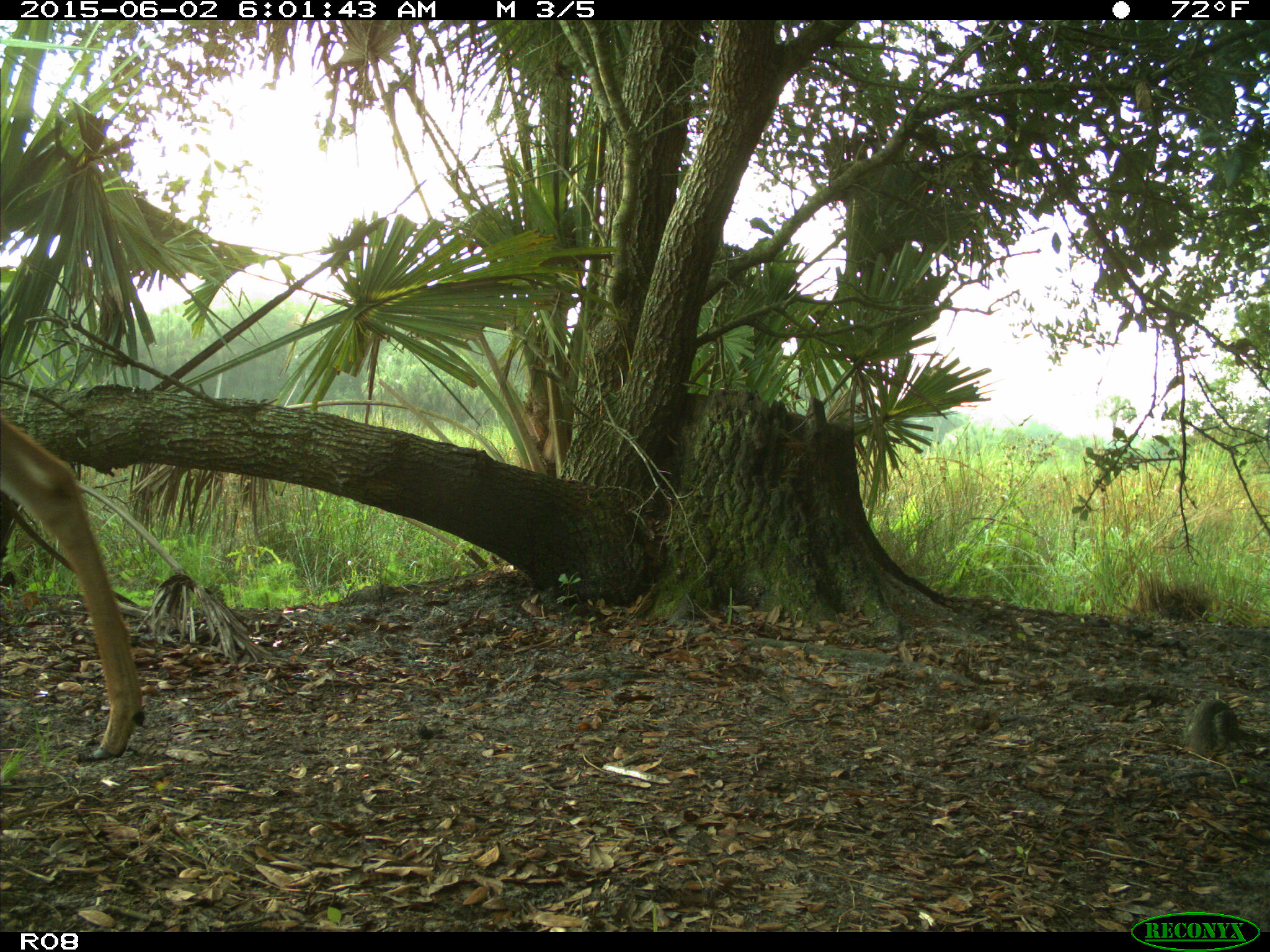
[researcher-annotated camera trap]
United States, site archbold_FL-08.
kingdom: Animalia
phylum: Chordata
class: Mammalia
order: Artiodactyla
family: Cervidae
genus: Odocoileus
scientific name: Odocoileus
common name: deer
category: unidentified deer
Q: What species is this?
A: Unidentified deer (deer) (Odocoileus).